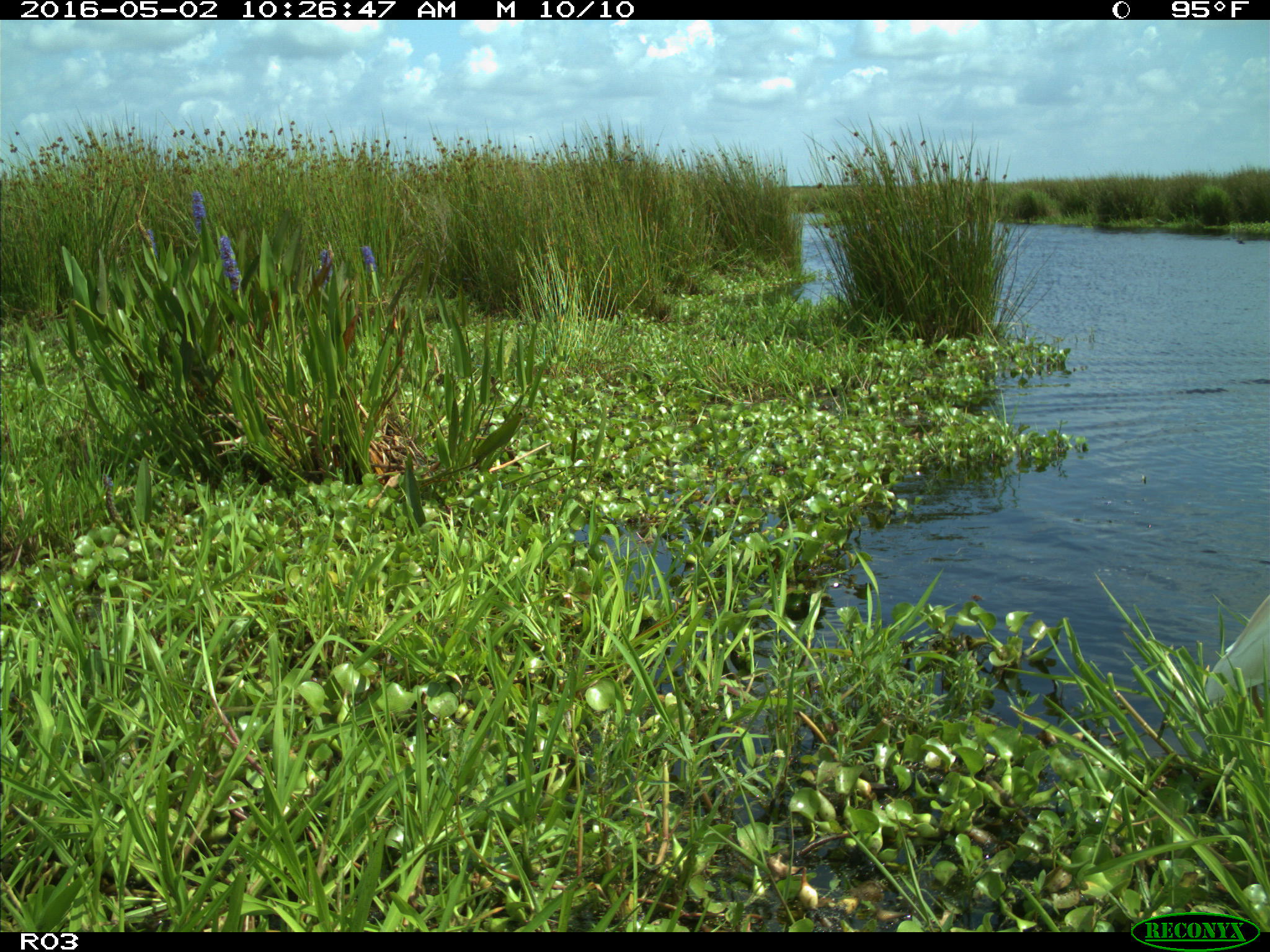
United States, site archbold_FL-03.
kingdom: Animalia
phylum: Chordata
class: Mammalia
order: Artiodactyla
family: Bovidae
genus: Bos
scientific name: Bos taurus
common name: domestic cow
Bos taurus (domestic cow).